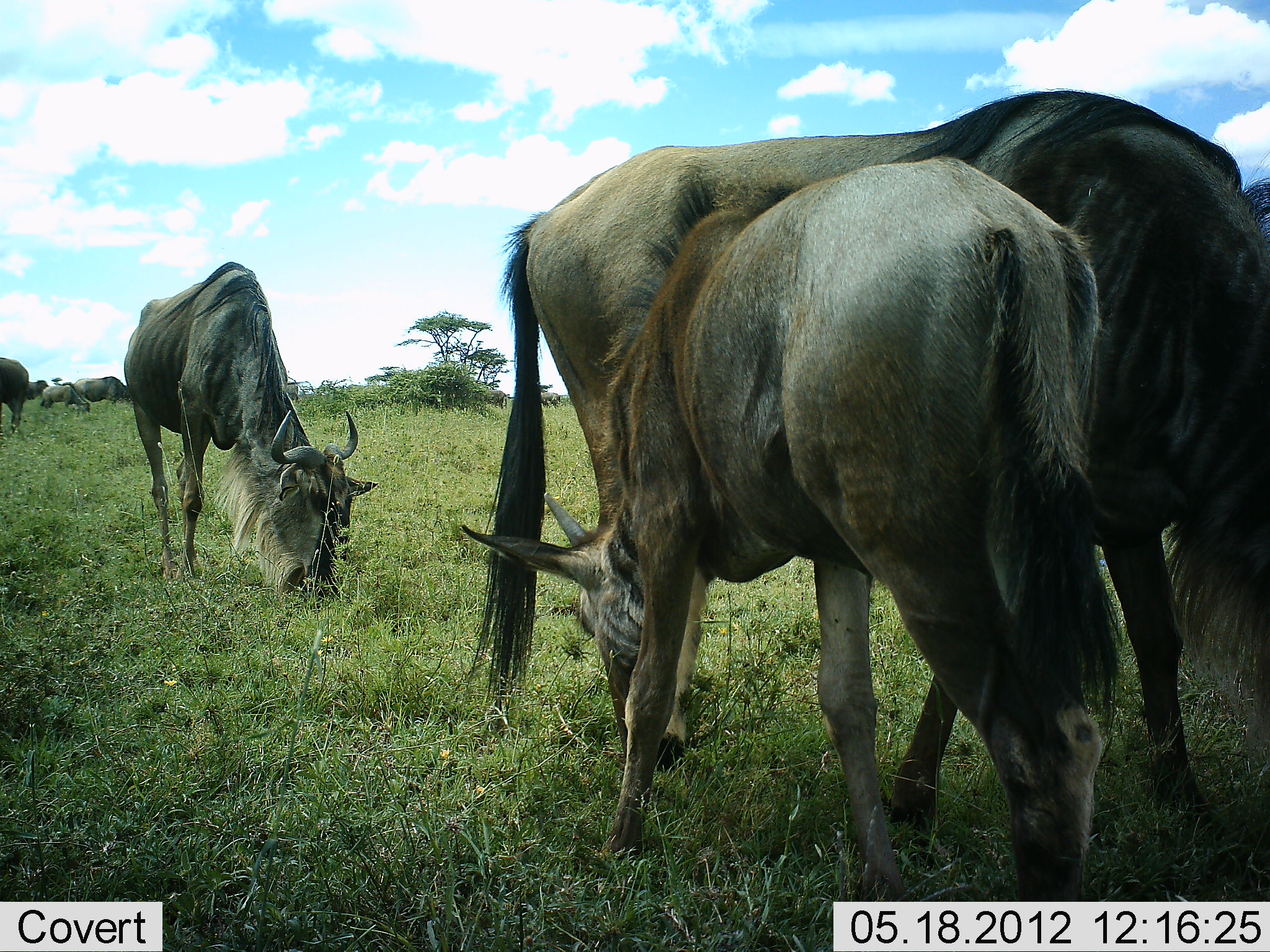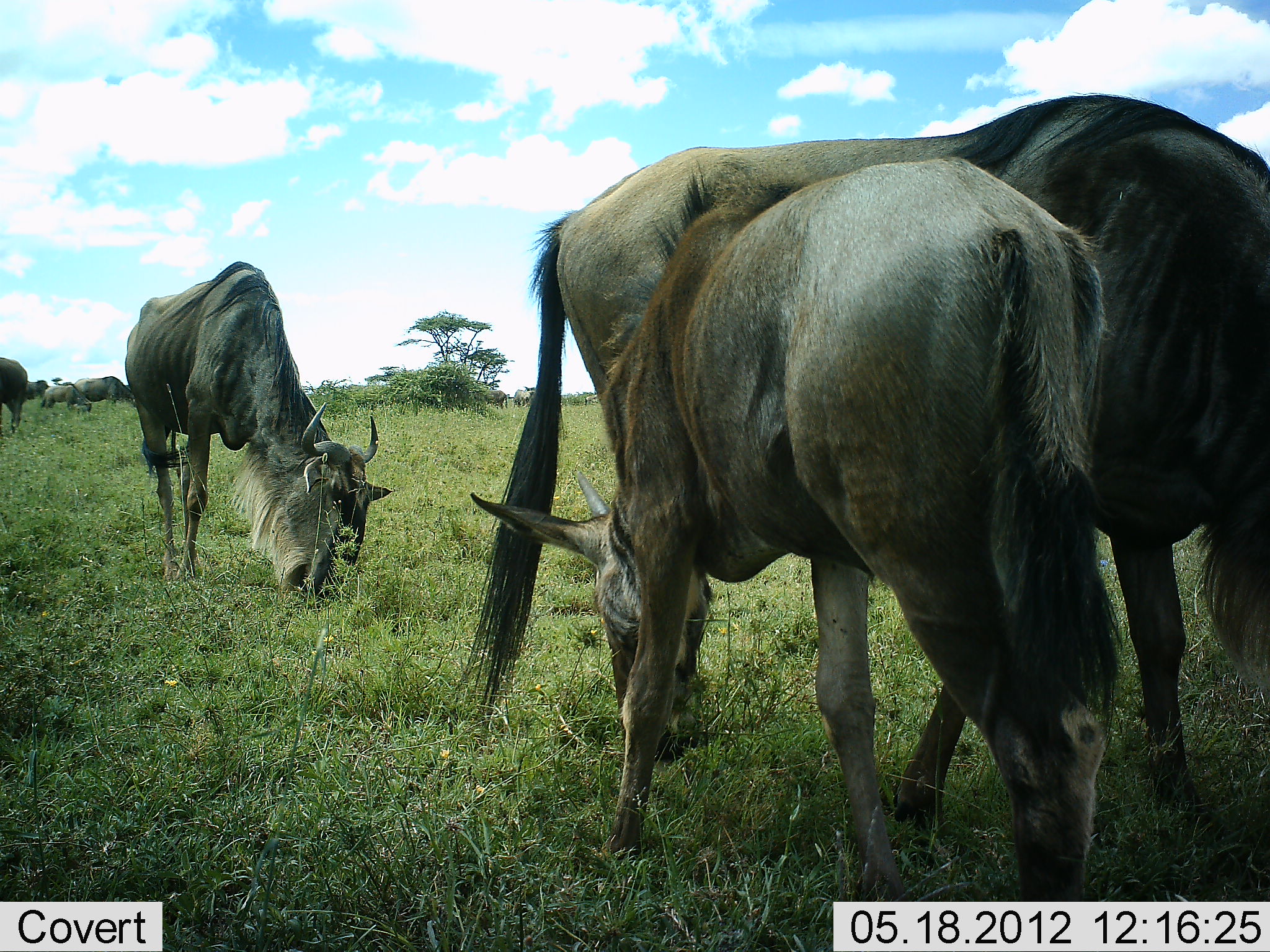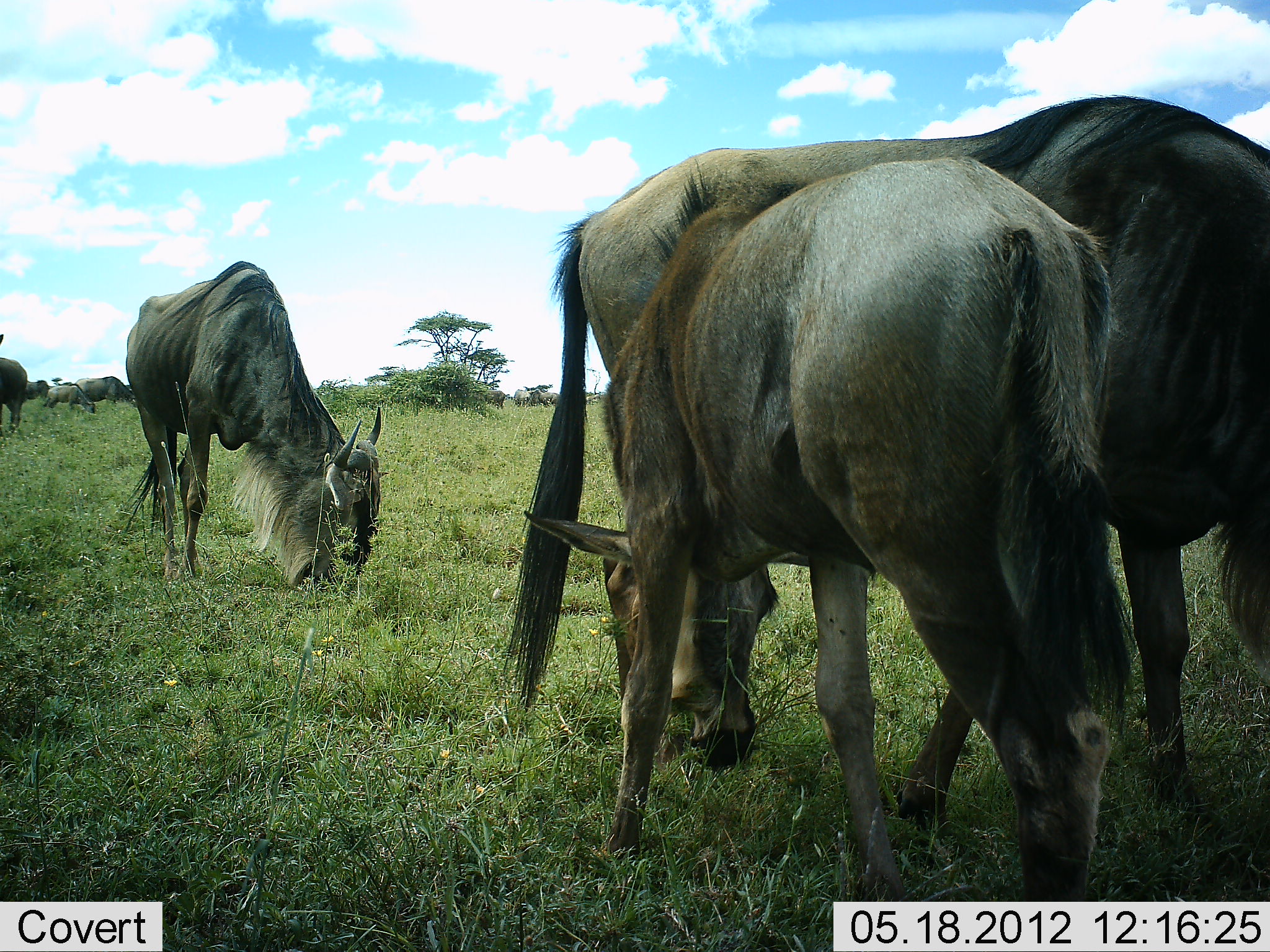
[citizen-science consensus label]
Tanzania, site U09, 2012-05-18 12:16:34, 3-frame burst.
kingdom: Animalia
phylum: Chordata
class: Mammalia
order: Artiodactyla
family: Bovidae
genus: Connochaetes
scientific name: Connochaetes taurinus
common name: blue wildebeest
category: wildebeest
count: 6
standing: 50%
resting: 0%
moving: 10%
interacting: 0%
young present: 40%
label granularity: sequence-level